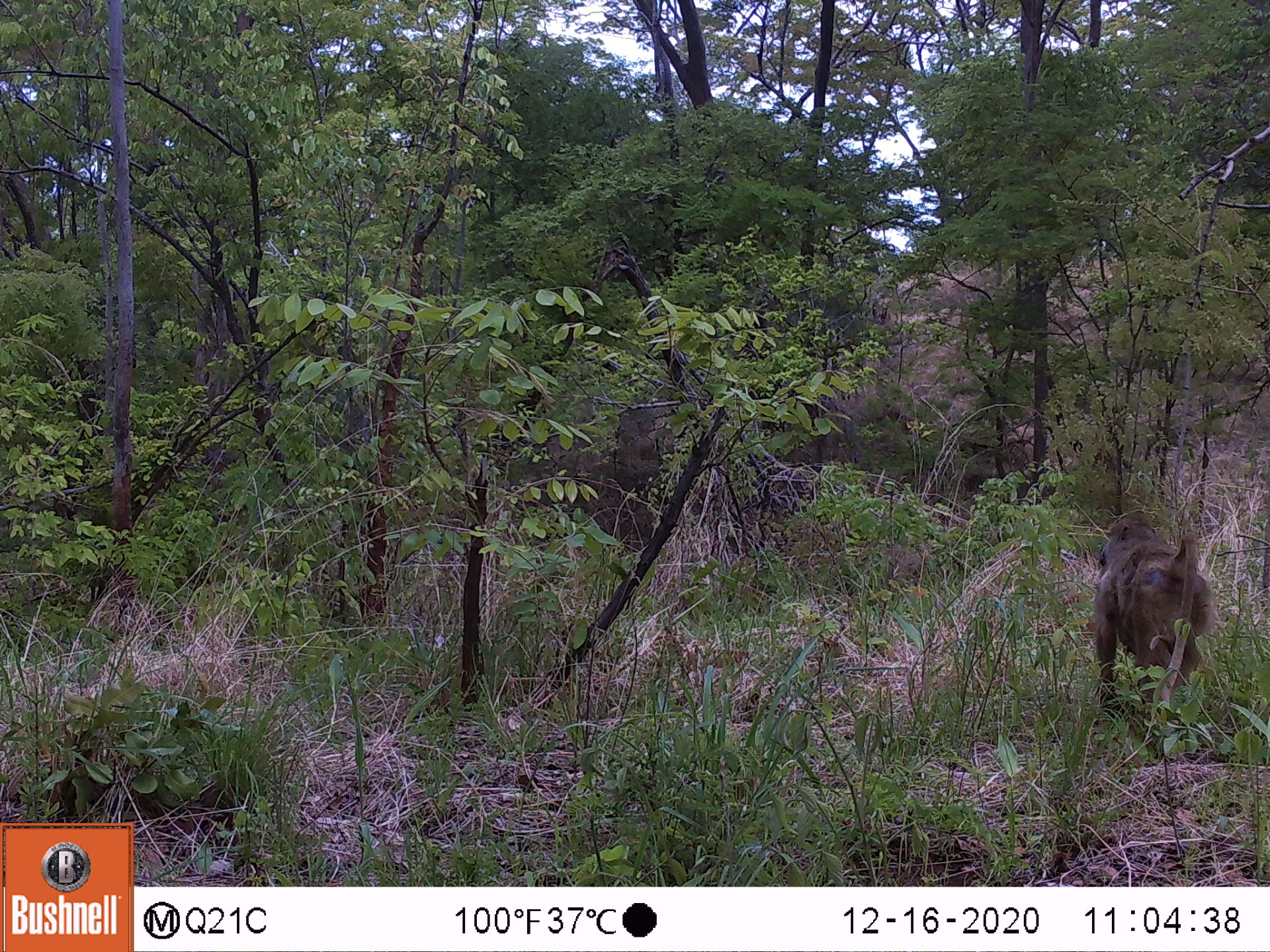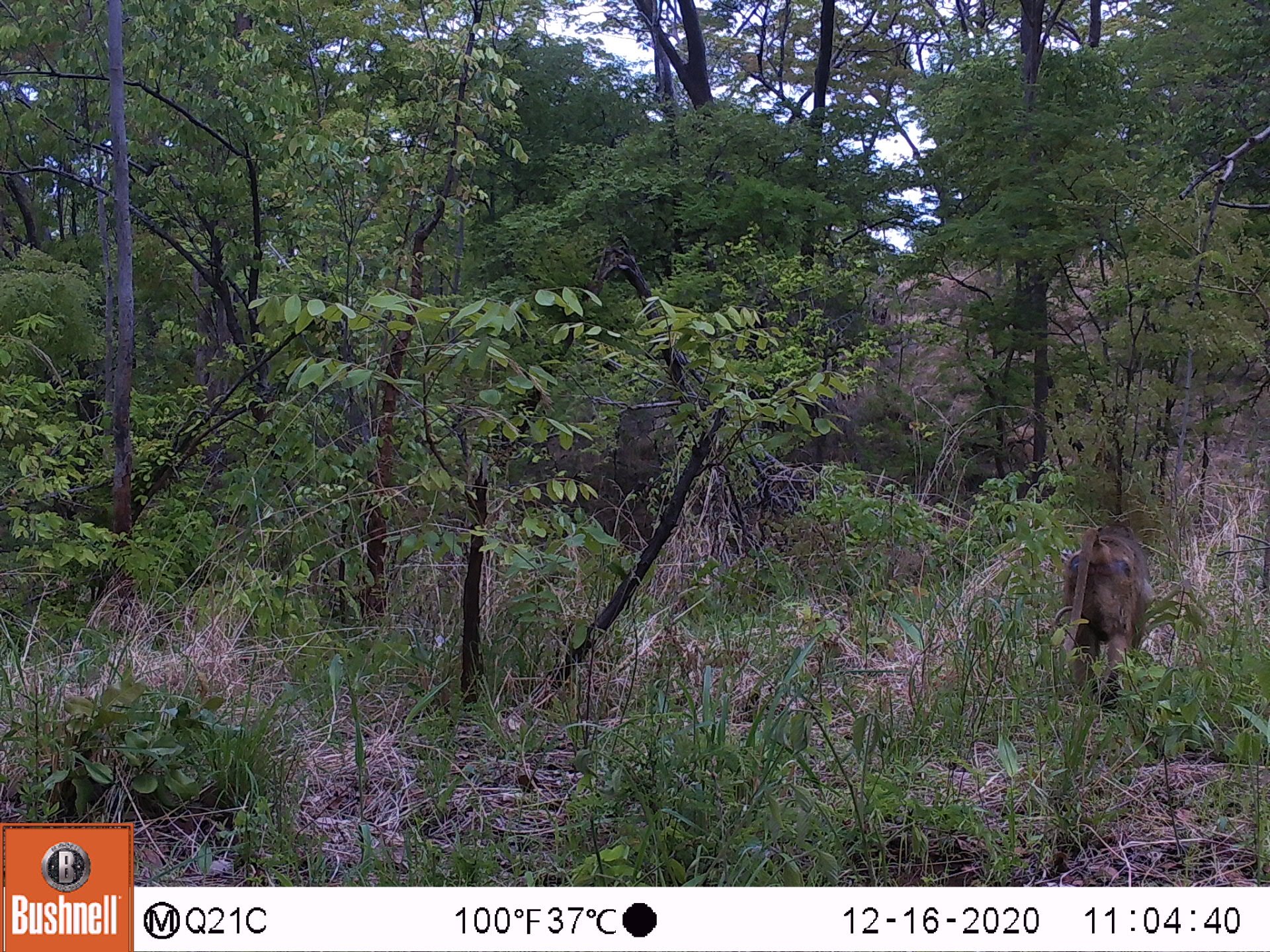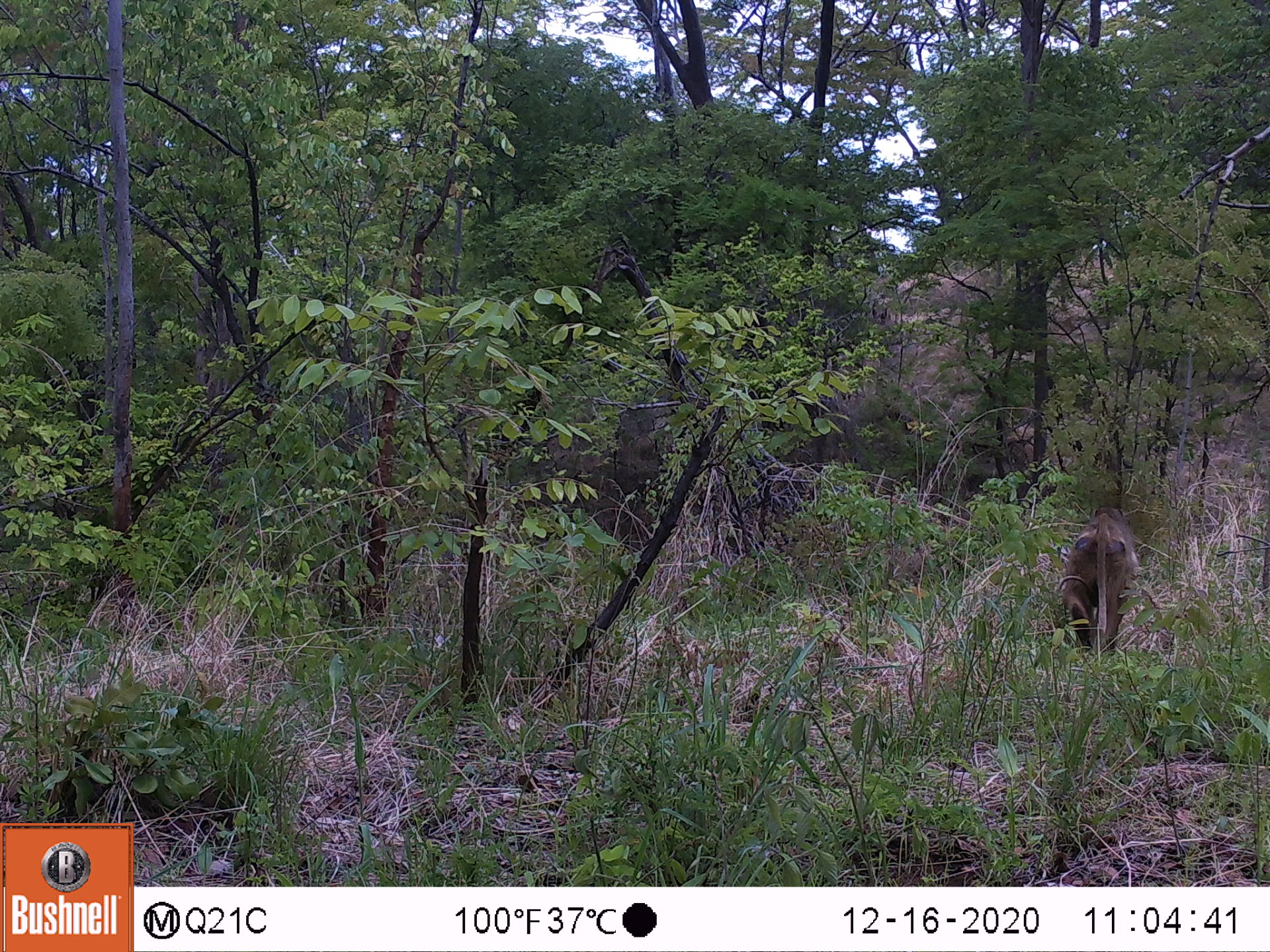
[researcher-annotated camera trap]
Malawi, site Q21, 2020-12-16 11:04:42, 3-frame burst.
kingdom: Animalia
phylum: Chordata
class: Mammalia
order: Primates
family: Cercopithecidae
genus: Papio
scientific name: Papio cynocephalus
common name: yellow baboon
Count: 1.